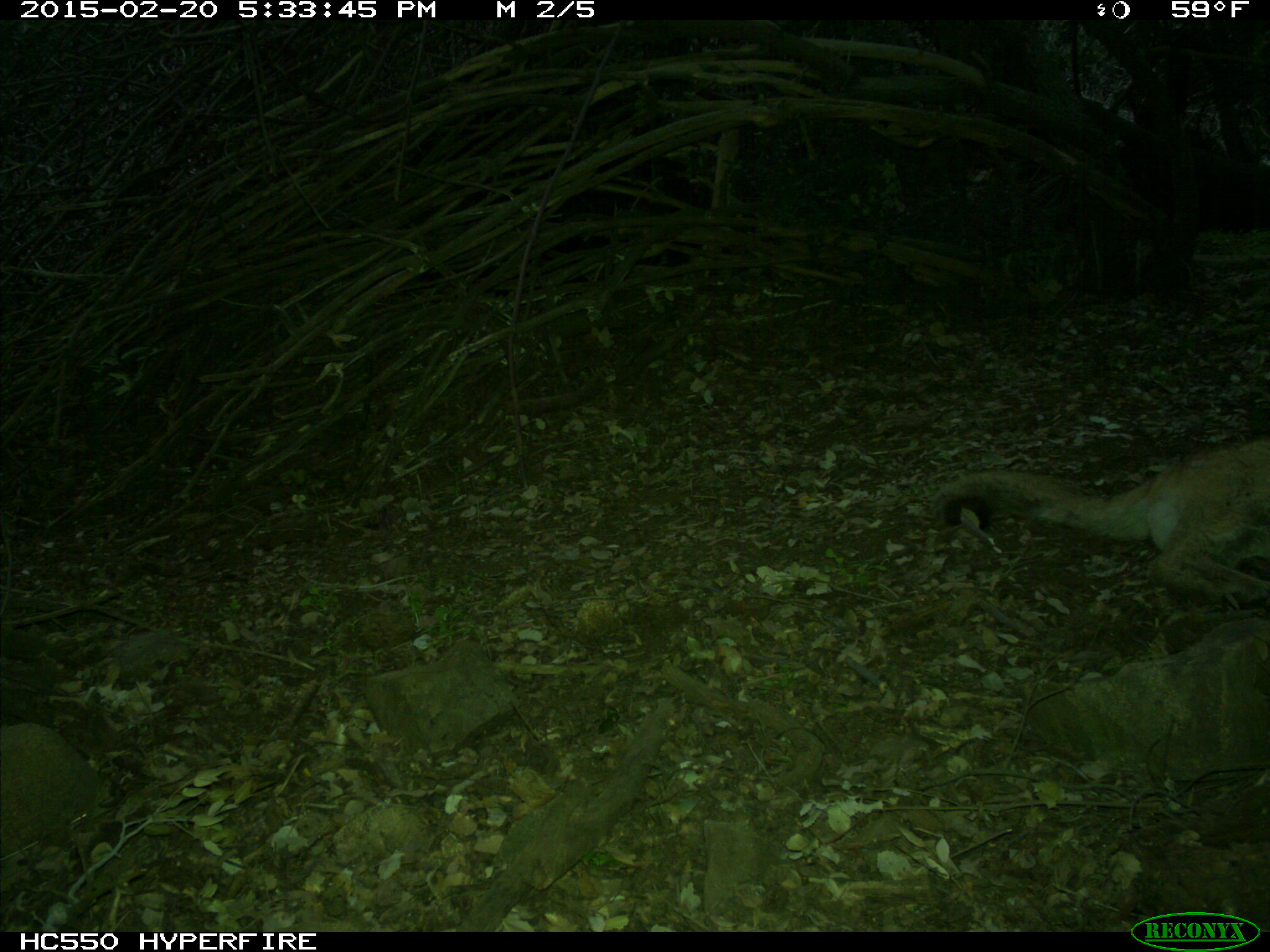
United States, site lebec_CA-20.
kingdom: Animalia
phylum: Chordata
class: Mammalia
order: Carnivora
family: Felidae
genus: Puma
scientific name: Puma concolor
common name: mountain lion